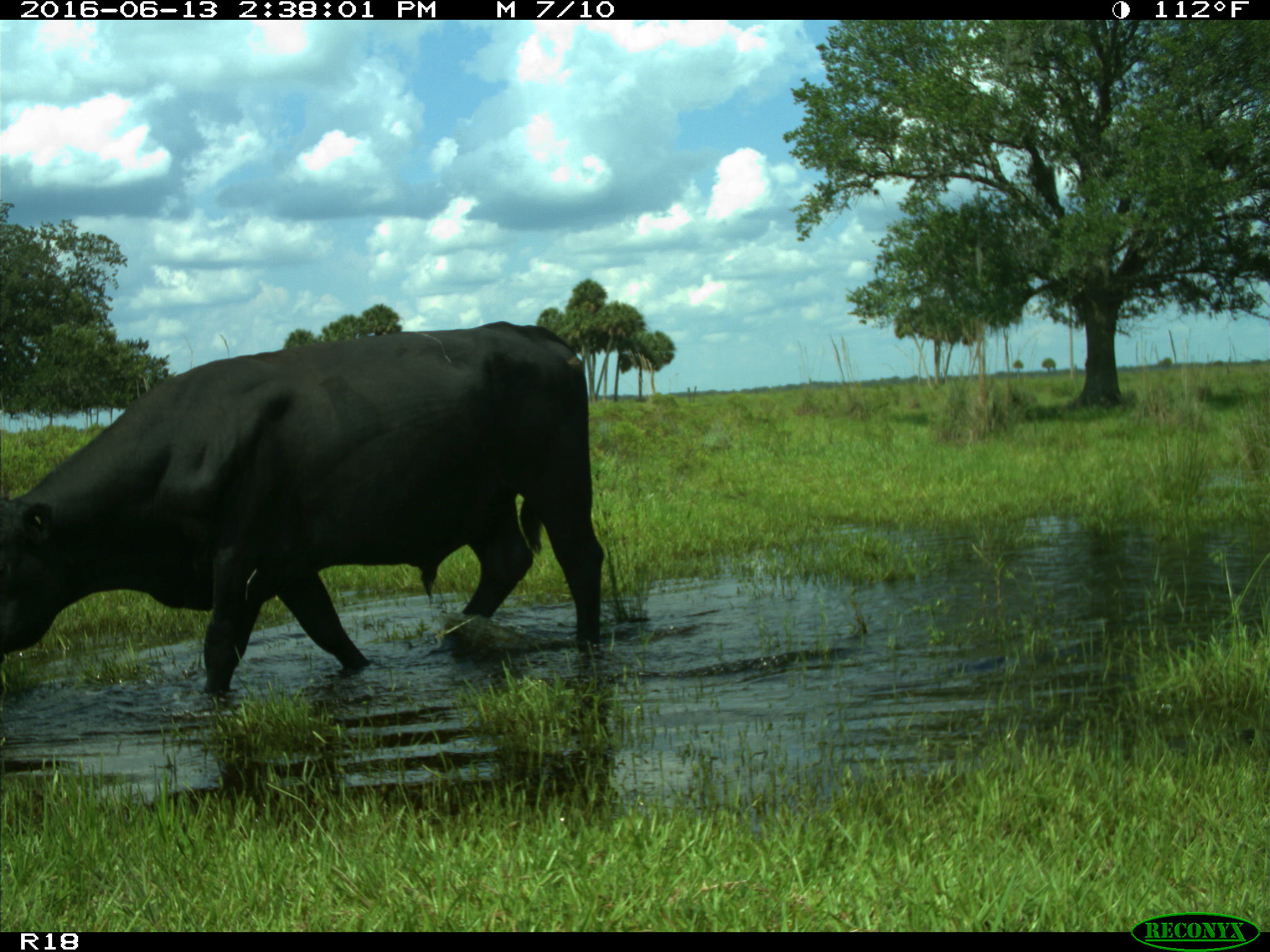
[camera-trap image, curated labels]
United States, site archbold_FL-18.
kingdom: Animalia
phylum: Chordata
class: Mammalia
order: Artiodactyla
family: Bovidae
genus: Bos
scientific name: Bos taurus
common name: domestic cow